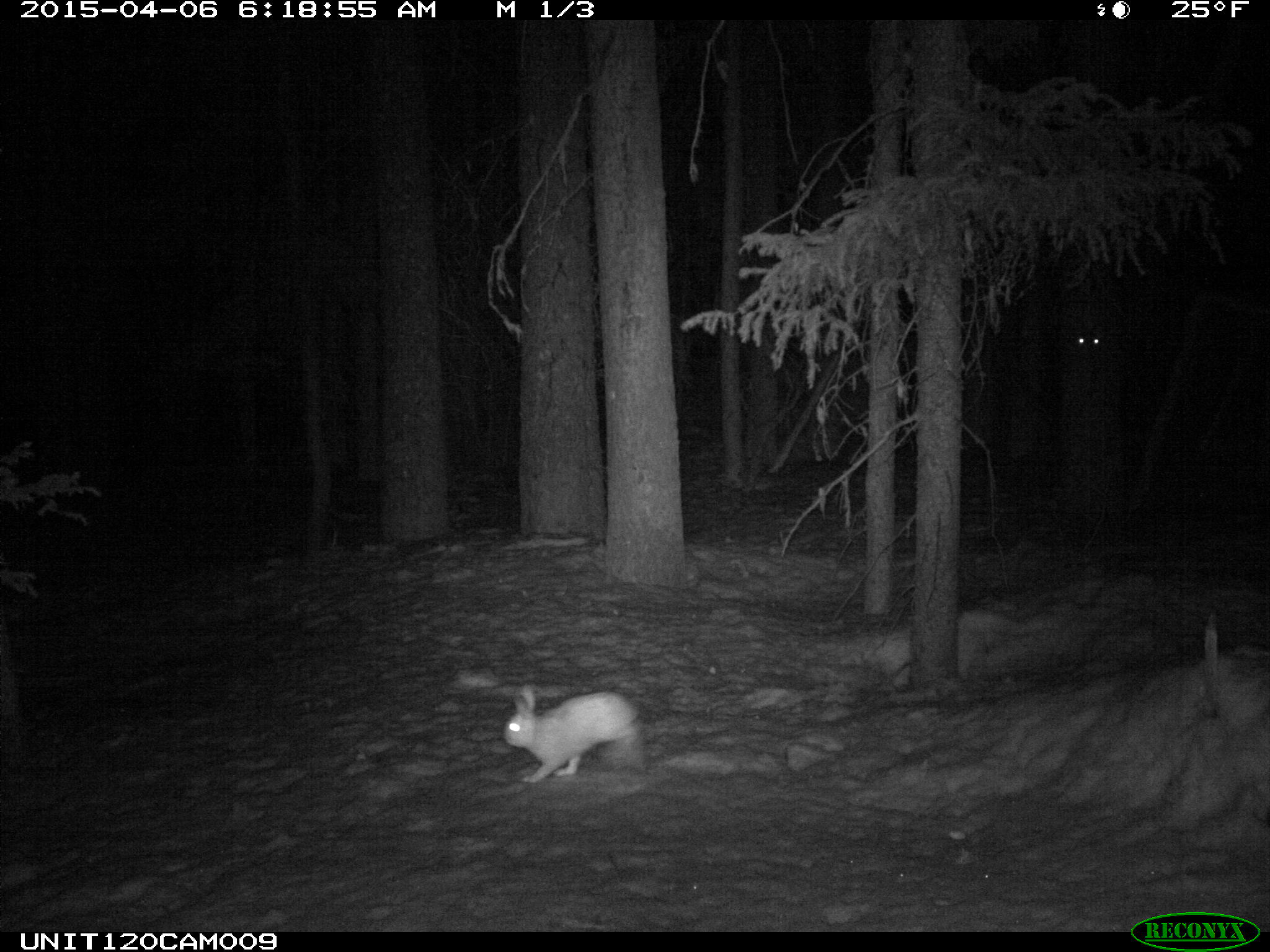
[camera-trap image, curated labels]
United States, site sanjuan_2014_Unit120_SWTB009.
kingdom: Animalia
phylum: Chordata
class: Mammalia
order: Lagomorpha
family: Leporidae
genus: Lepus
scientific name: Lepus americanus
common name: snowshoe hare